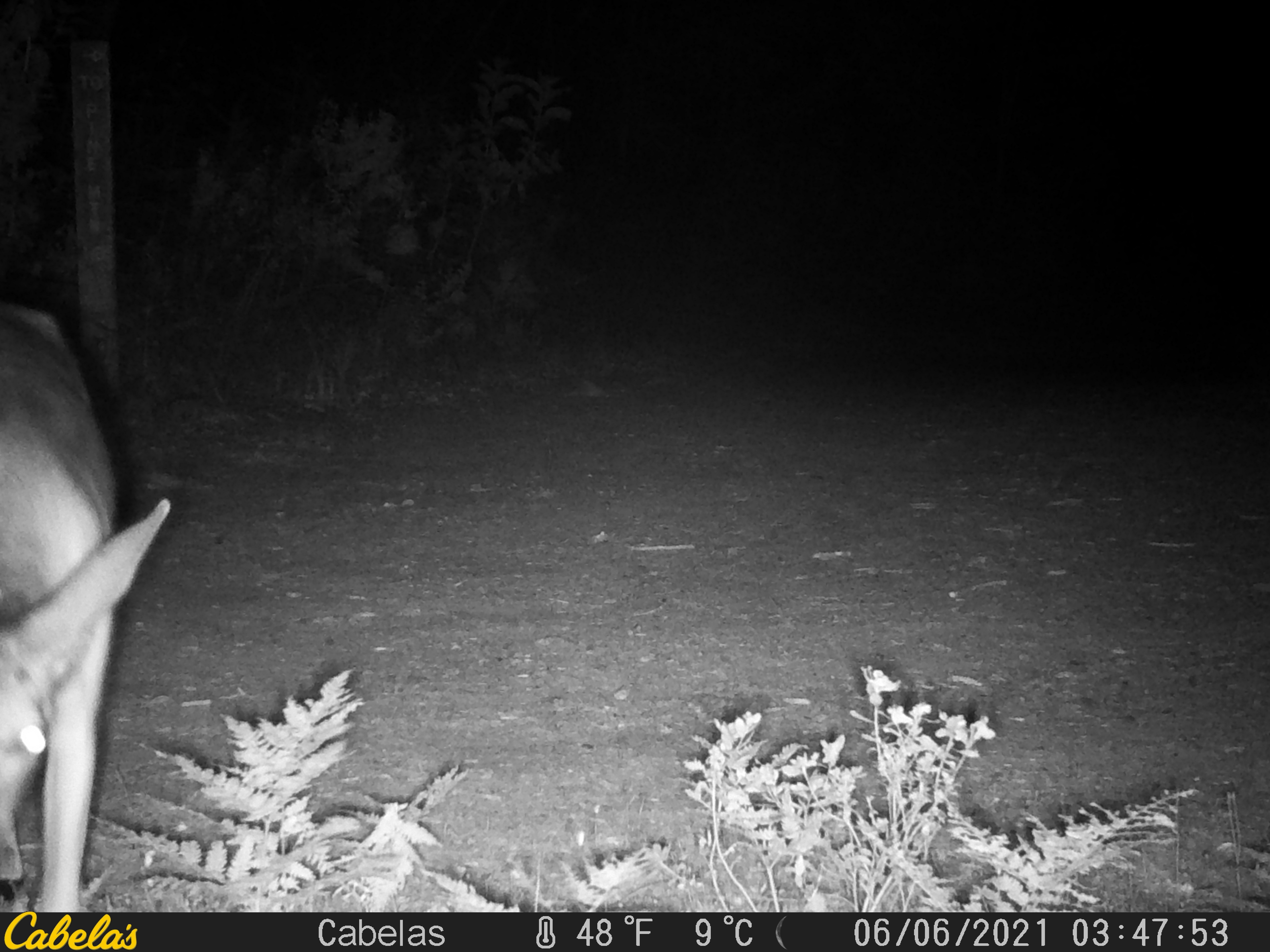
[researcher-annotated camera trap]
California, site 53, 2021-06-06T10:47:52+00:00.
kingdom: Animalia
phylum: Chordata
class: Mammalia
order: Artiodactyla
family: Cervidae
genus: Odocoileus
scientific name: Odocoileus hemionus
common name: mule deer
Mule deer (Odocoileus hemionus).